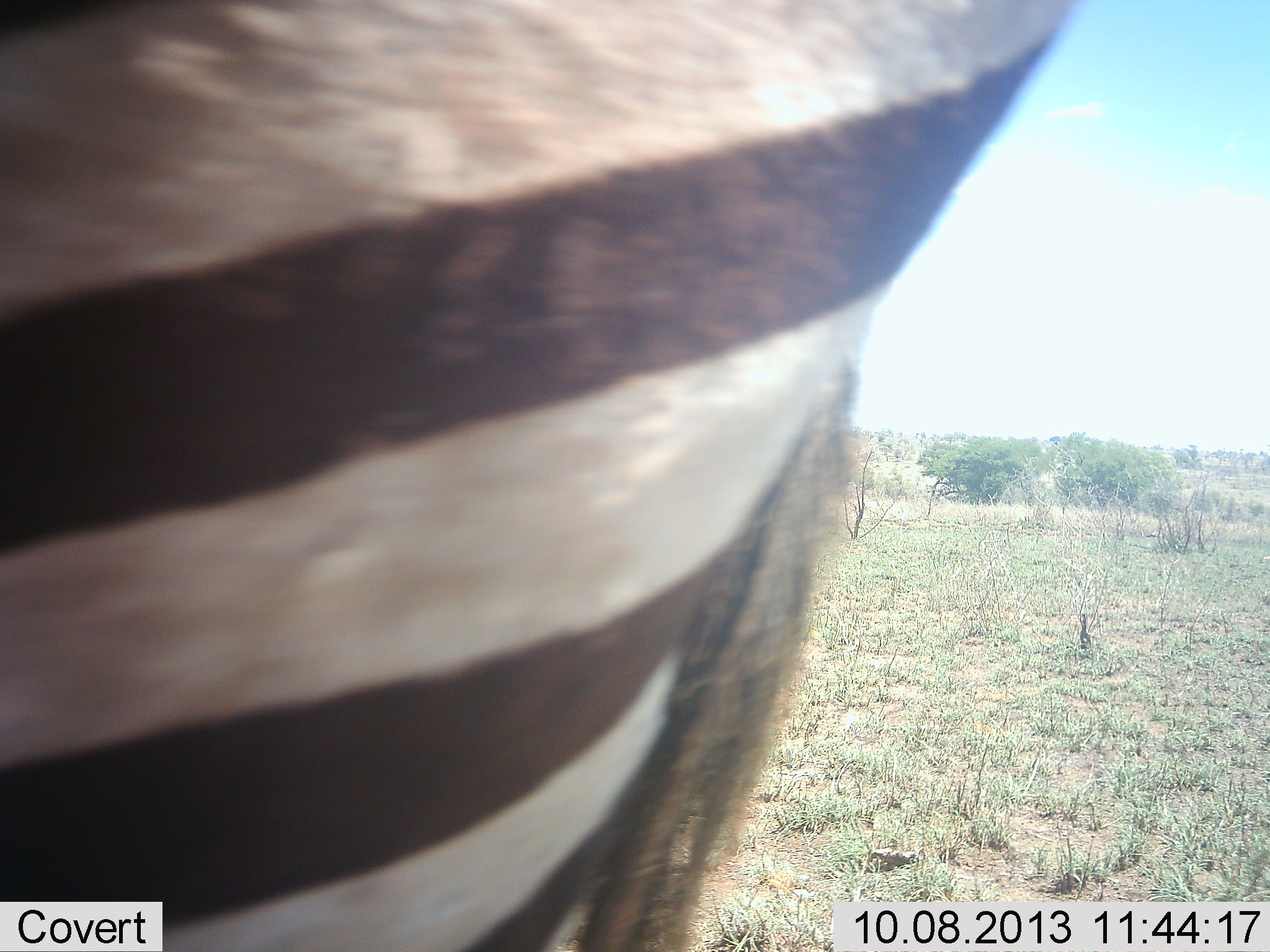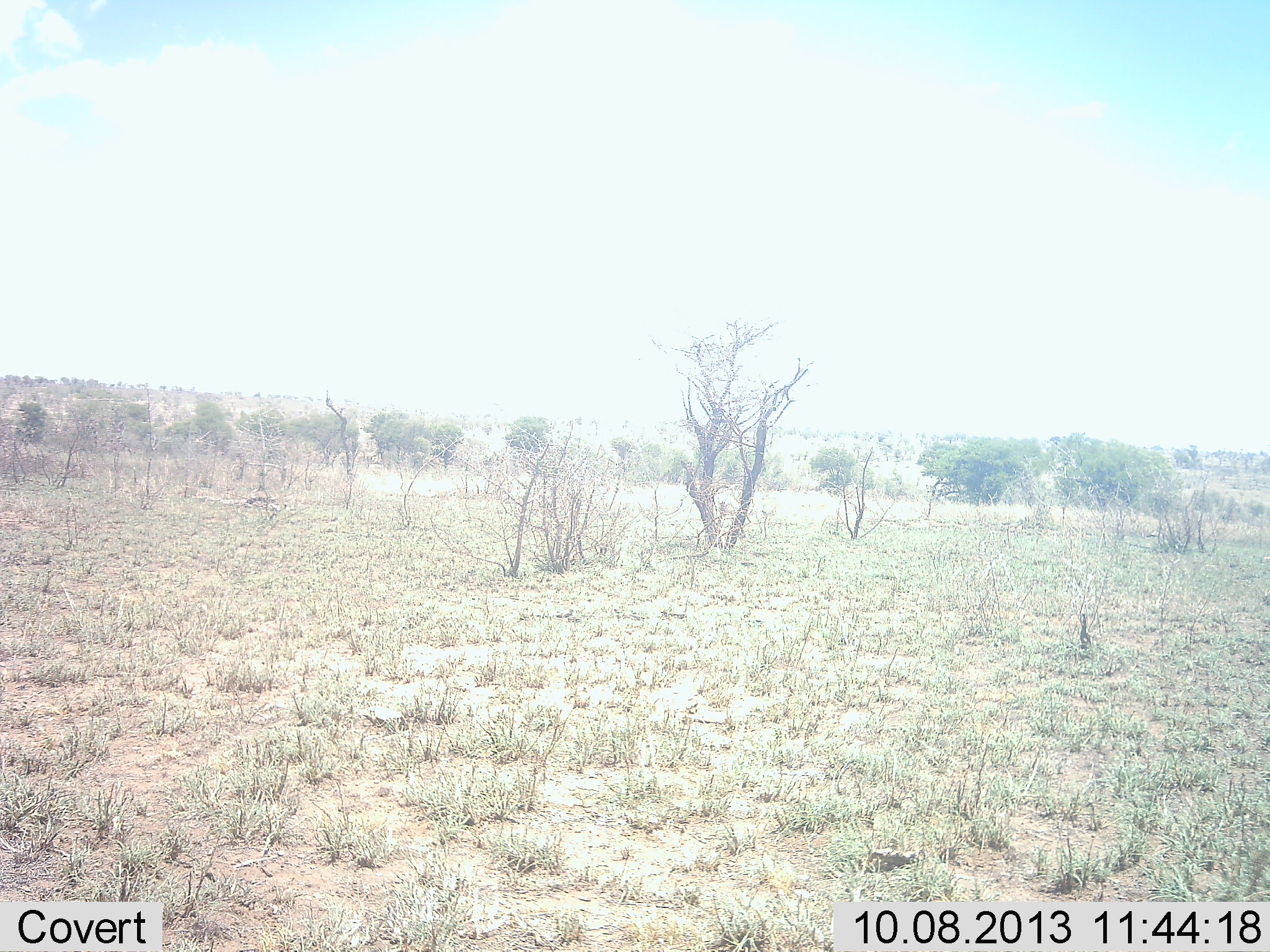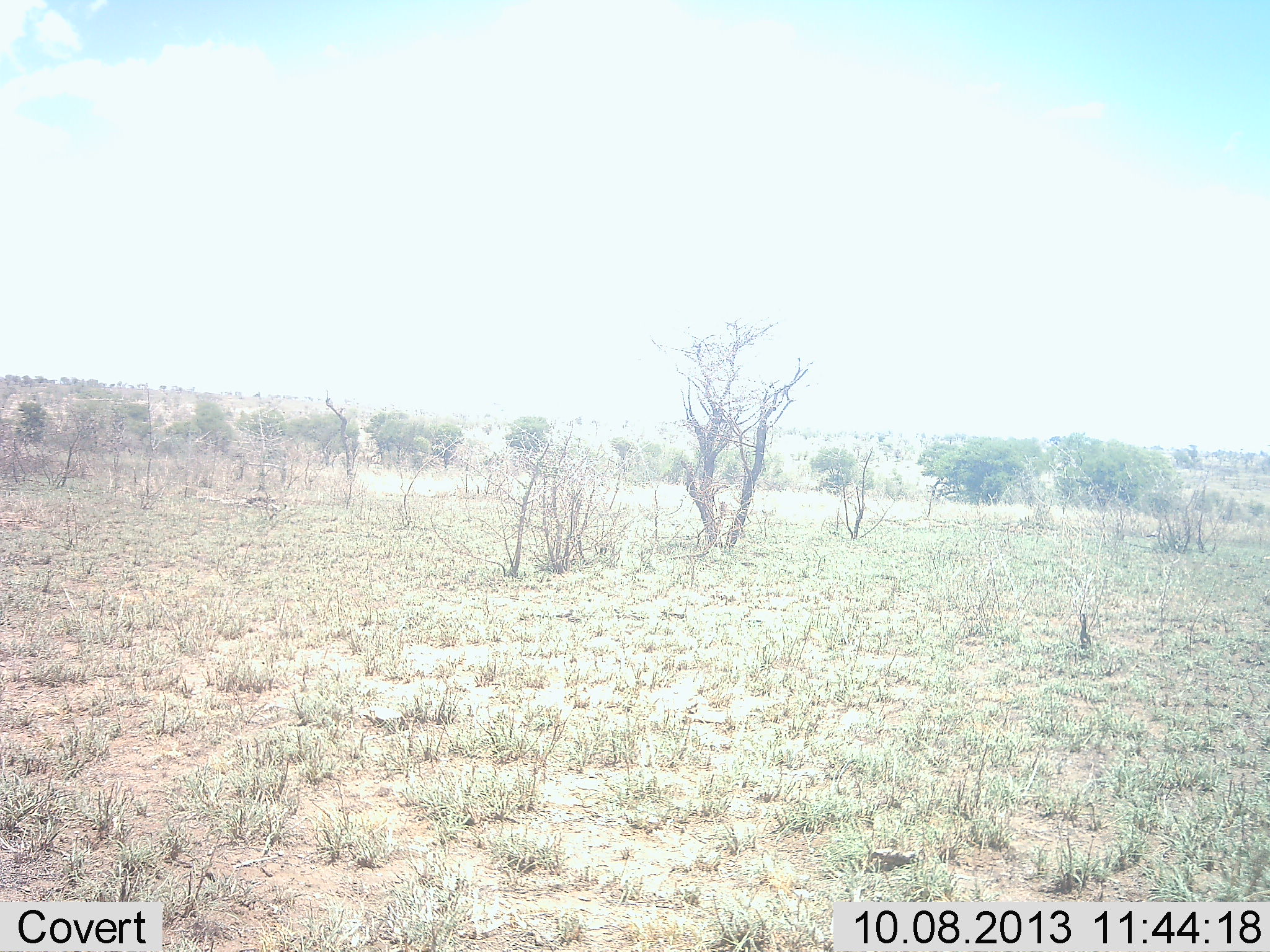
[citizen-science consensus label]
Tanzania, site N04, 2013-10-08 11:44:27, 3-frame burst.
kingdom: Animalia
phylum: Chordata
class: Mammalia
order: Perissodactyla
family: Equidae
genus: Equus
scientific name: Equus quagga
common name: plains zebra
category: zebra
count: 1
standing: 8%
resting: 0%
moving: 88%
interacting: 4%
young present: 0%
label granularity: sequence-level